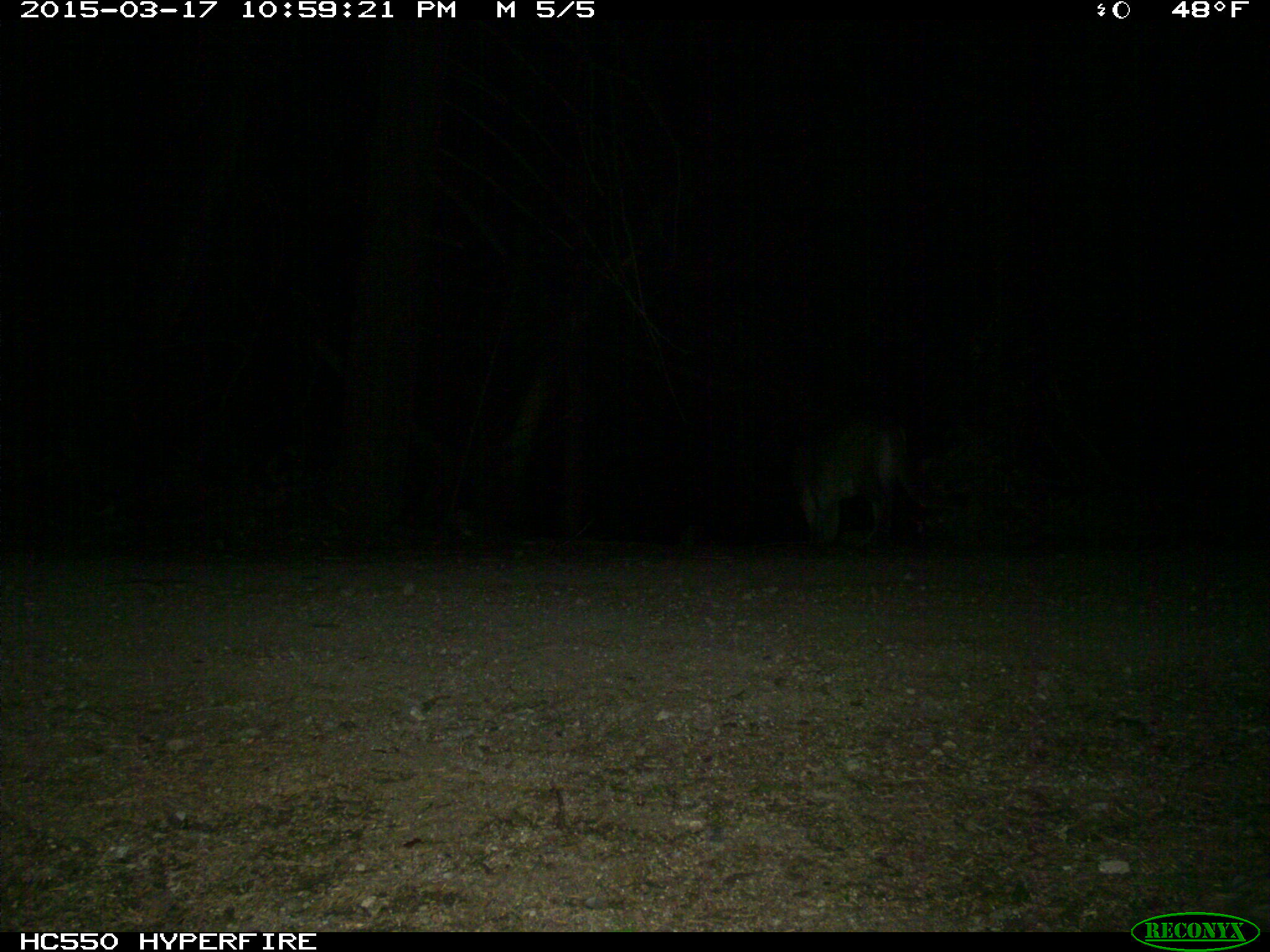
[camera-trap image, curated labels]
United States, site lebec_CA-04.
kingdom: Animalia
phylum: Chordata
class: Mammalia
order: Carnivora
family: Felidae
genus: Lynx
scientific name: Lynx rufus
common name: bobcat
Lynx rufus (bobcat).